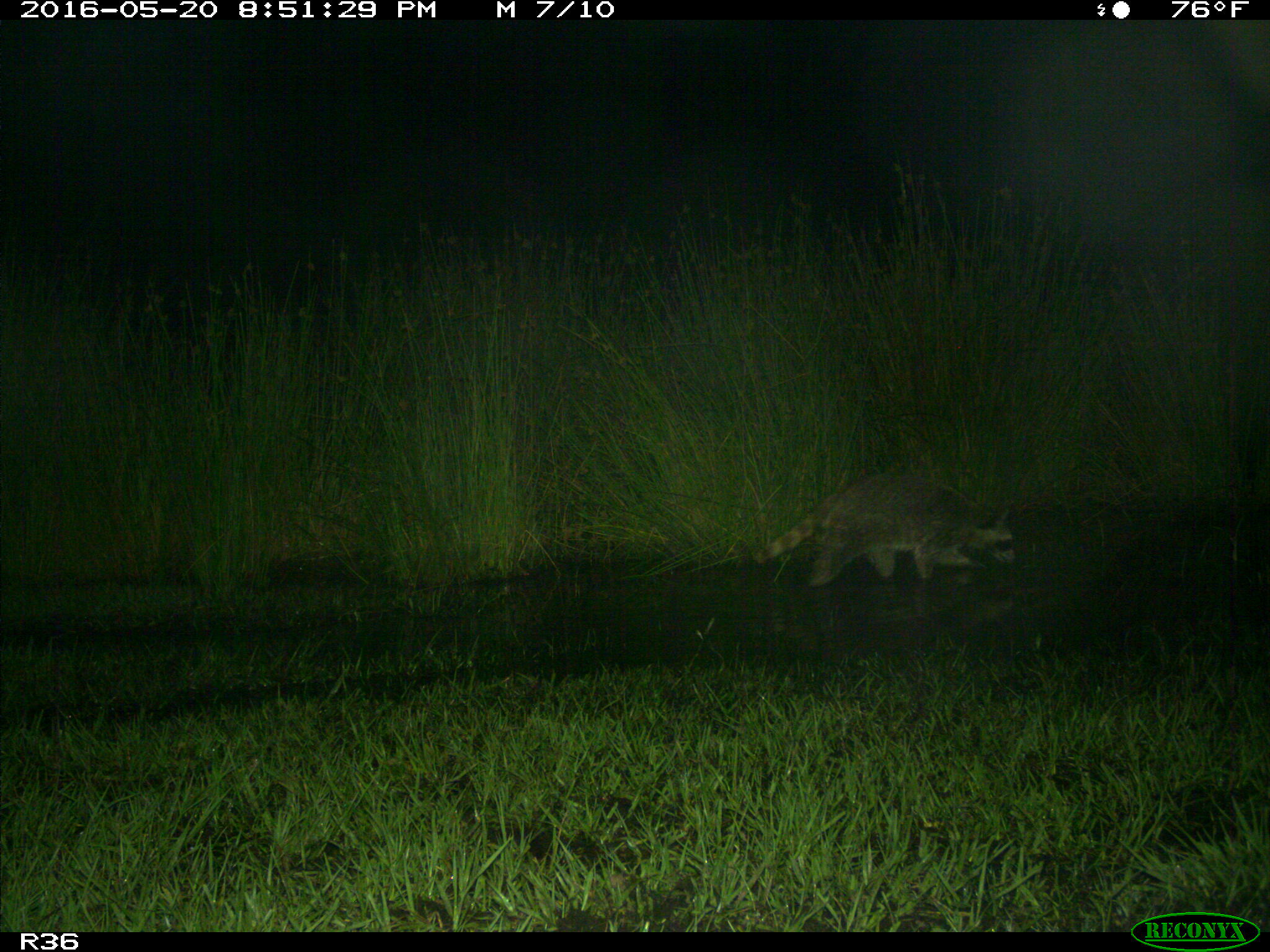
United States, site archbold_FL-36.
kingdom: Animalia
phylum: Chordata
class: Mammalia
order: Carnivora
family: Procyonidae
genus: Procyon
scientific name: Procyon lotor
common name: common raccoon